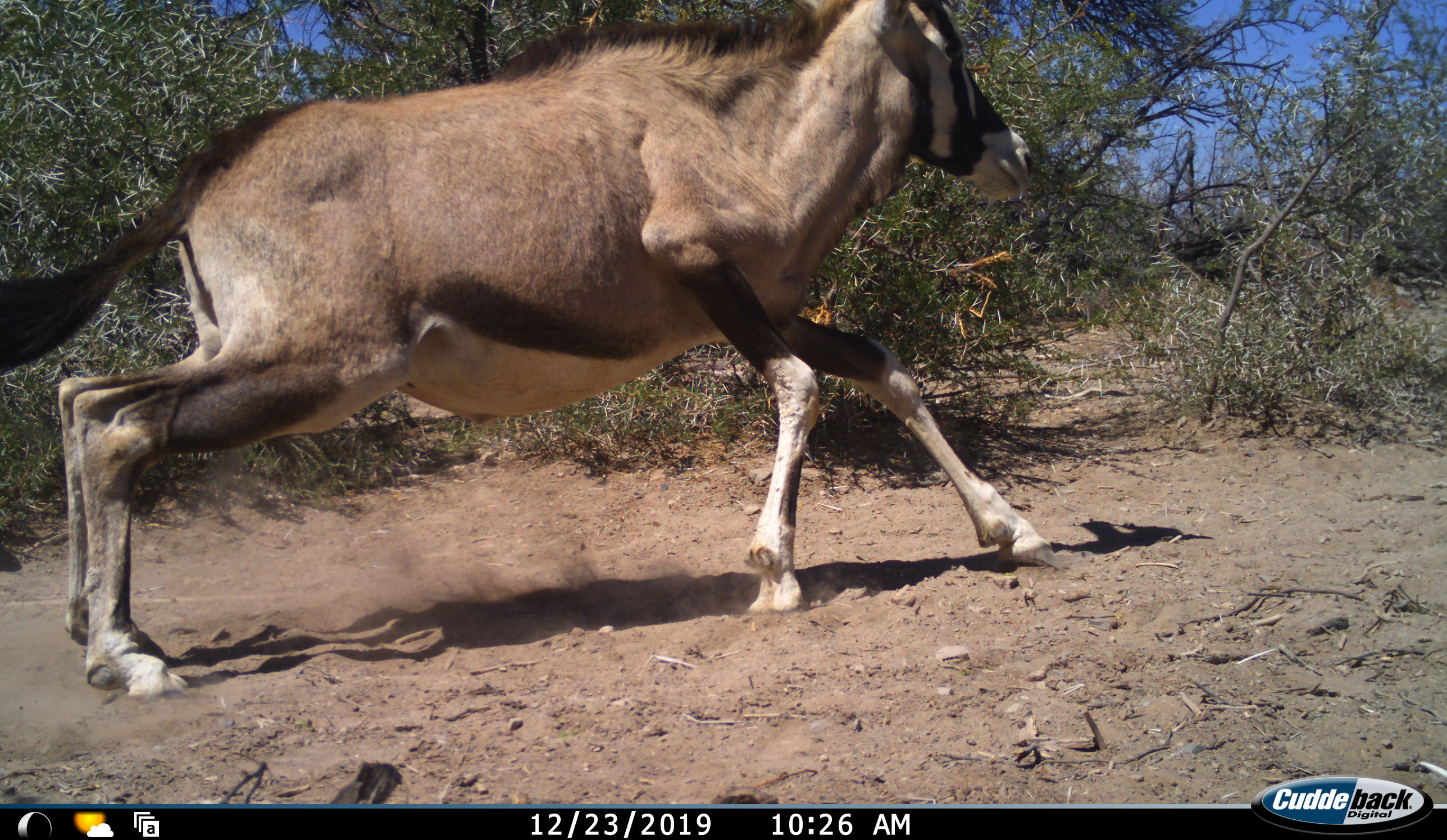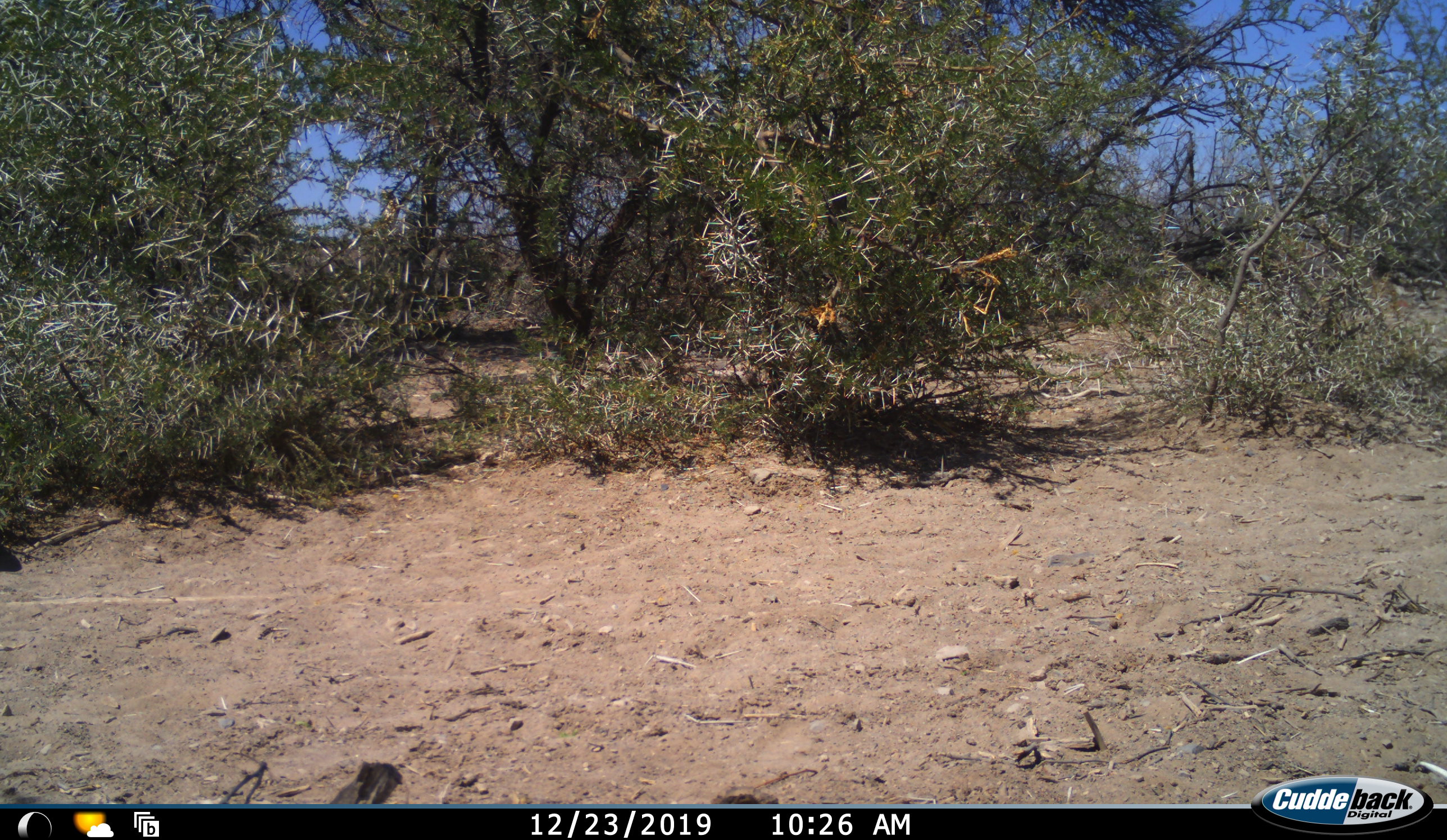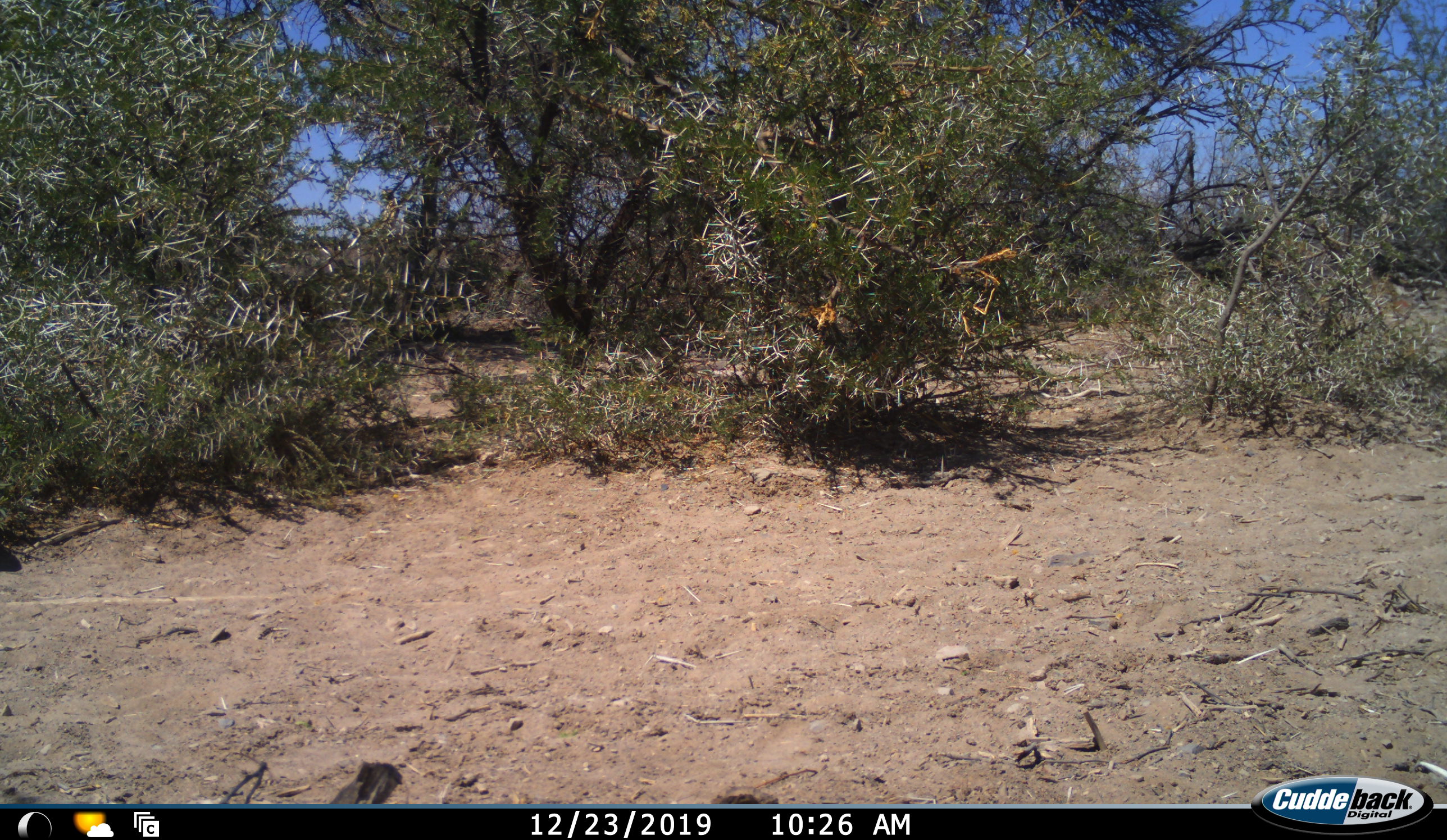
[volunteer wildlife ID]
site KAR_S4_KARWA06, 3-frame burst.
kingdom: Animalia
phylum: Chordata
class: Mammalia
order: Artiodactyla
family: Bovidae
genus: Oryx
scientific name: Oryx gazella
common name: gemsbok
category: oryx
Oryx (gemsbok) (Oryx gazella), count 1. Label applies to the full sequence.